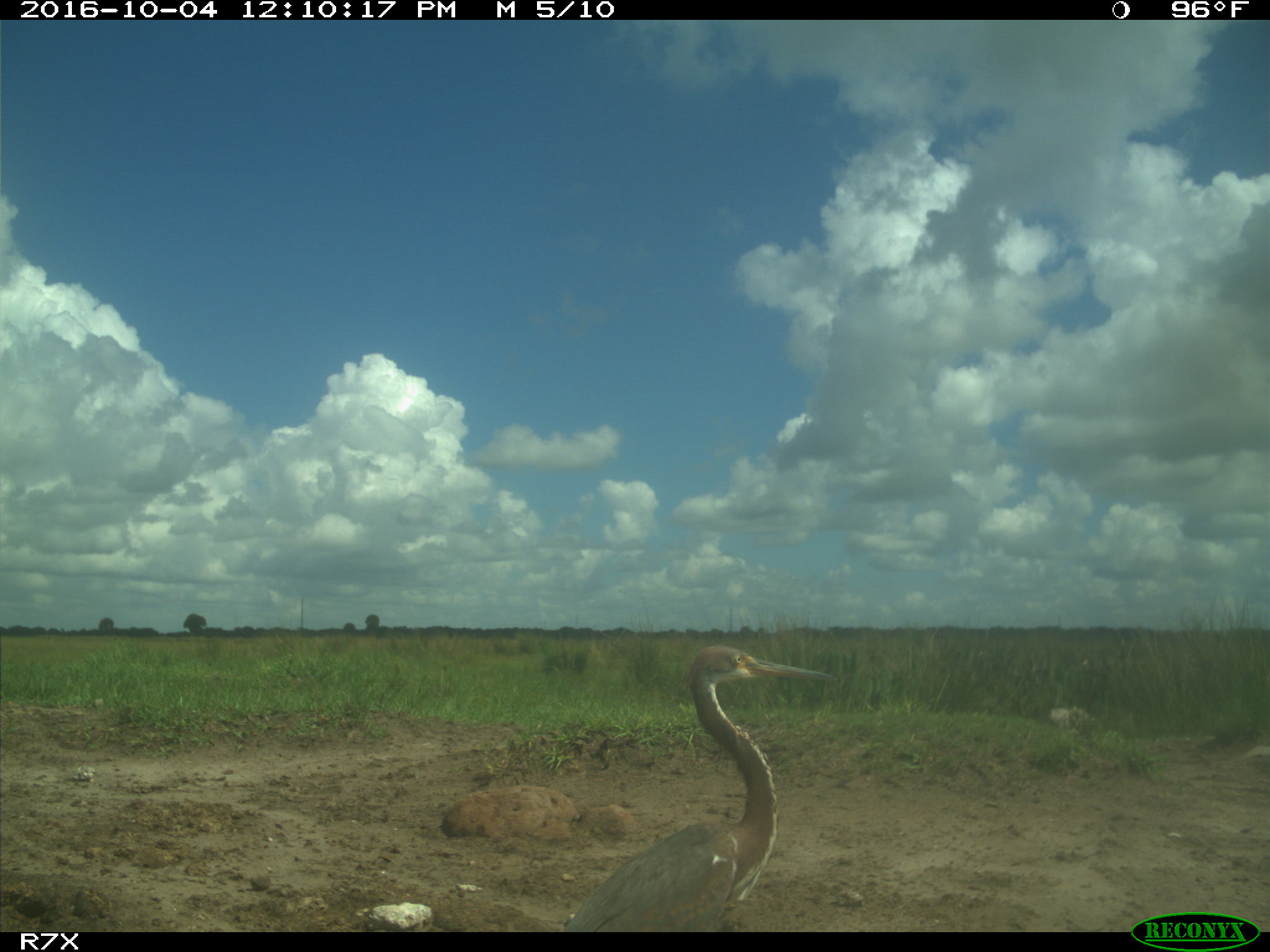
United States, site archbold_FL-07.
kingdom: Animalia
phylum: Chordata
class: Aves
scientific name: Aves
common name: birds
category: unidentified bird